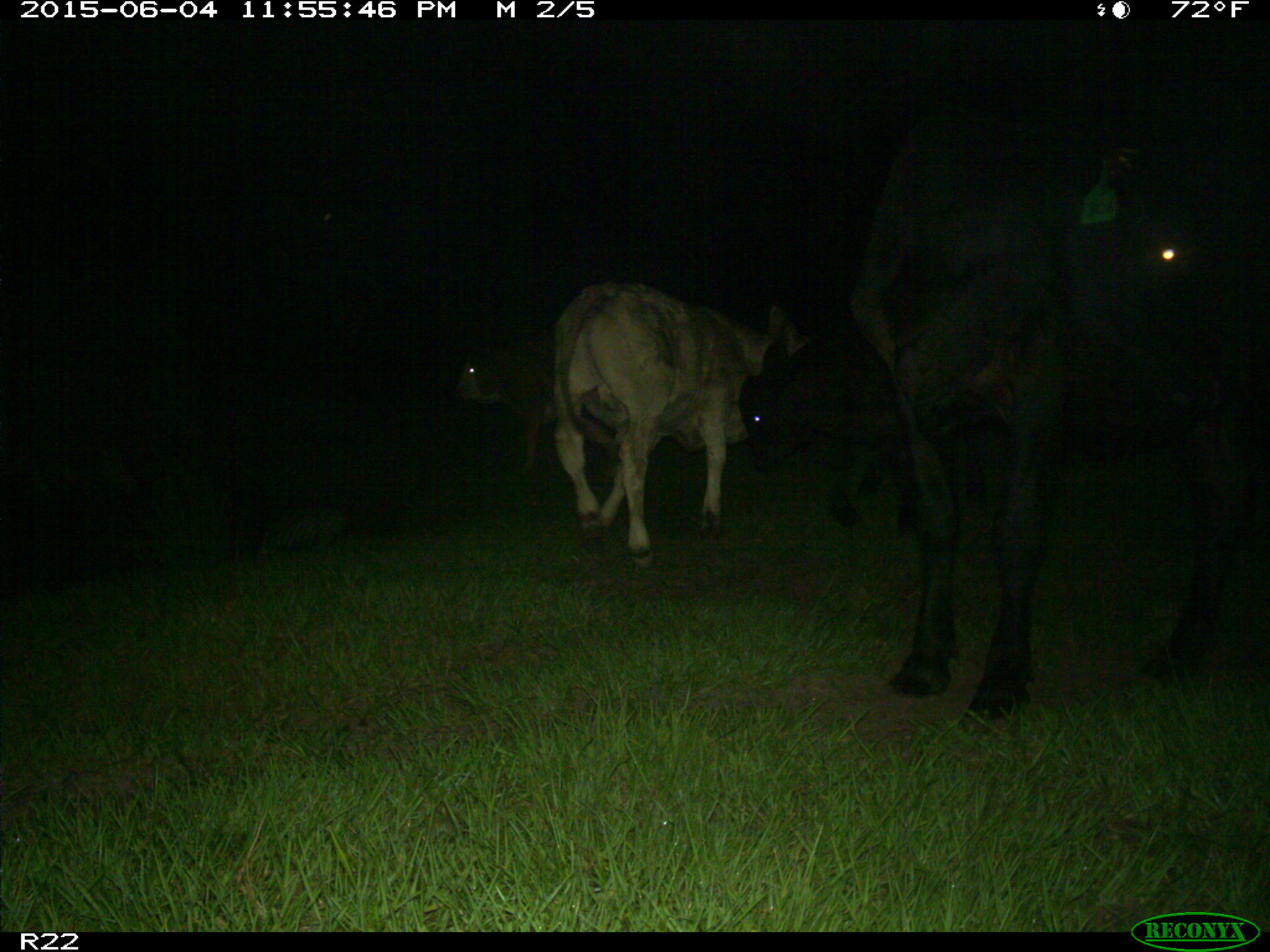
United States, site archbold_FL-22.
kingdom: Animalia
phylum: Chordata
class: Mammalia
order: Artiodactyla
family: Bovidae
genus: Bos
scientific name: Bos taurus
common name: domestic cow